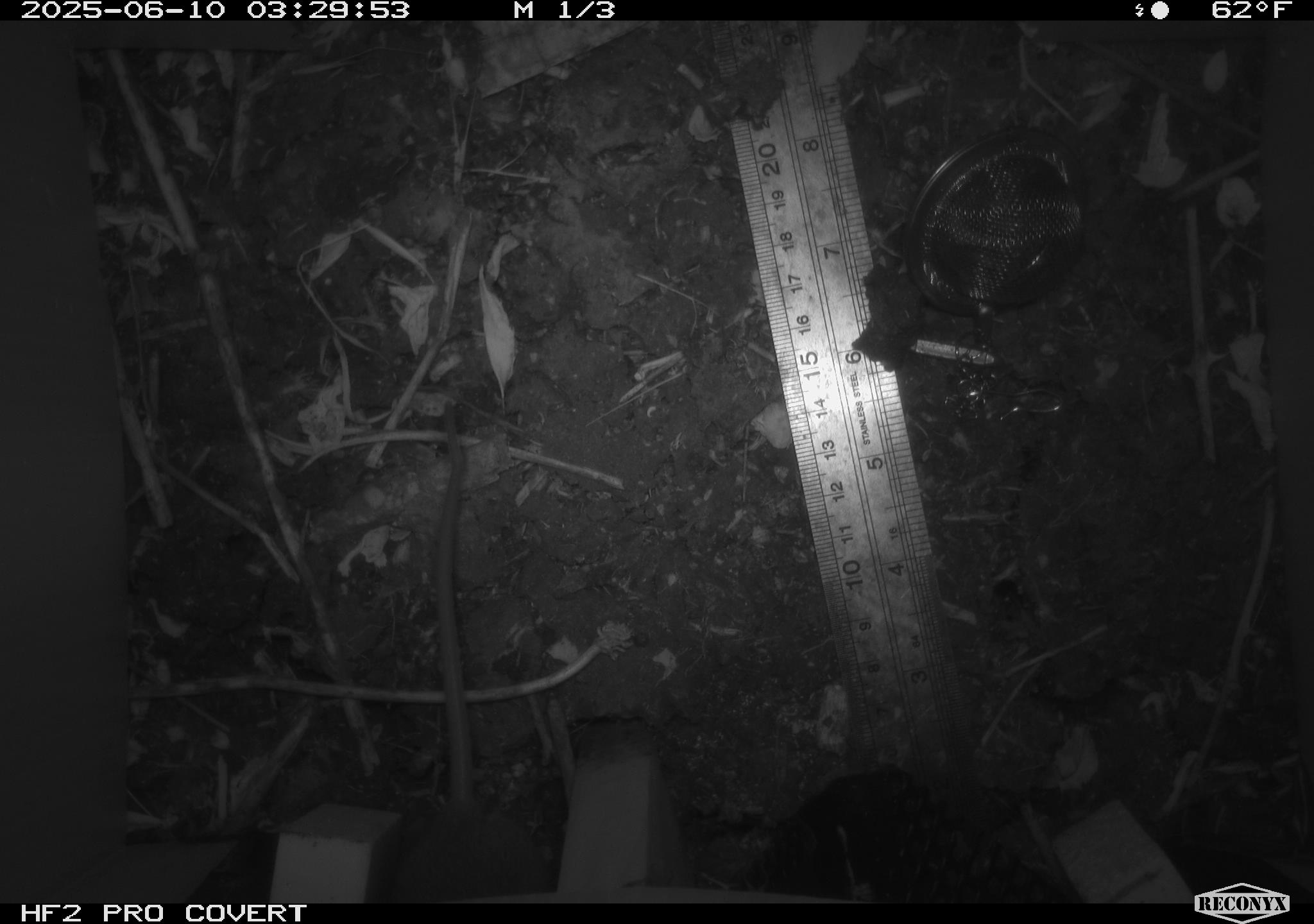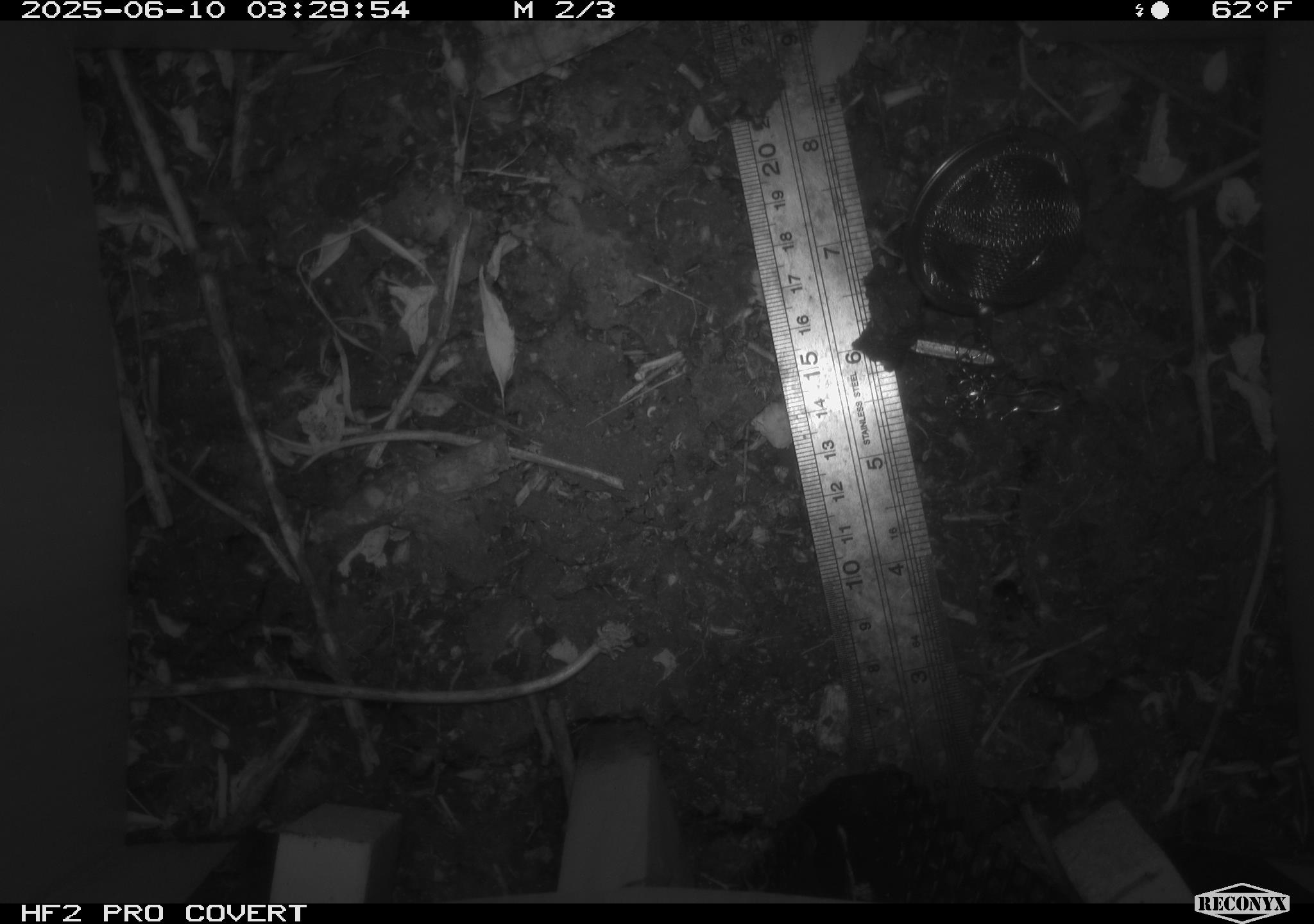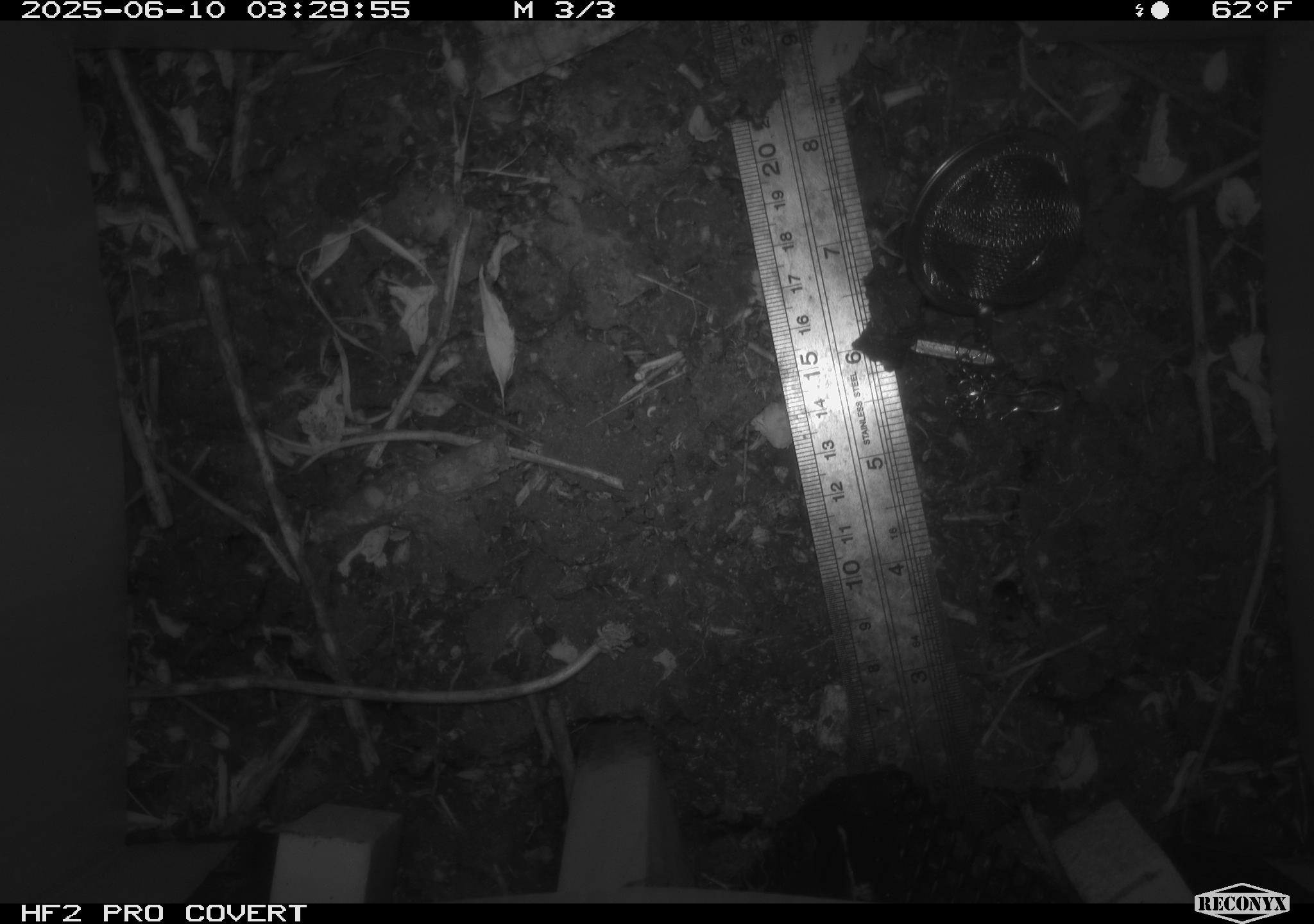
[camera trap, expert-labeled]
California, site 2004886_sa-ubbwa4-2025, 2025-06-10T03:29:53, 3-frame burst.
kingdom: Animalia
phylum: Chordata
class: Mammalia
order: Rodentia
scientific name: Rodentia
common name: rodent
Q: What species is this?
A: Rodent (Rodentia).